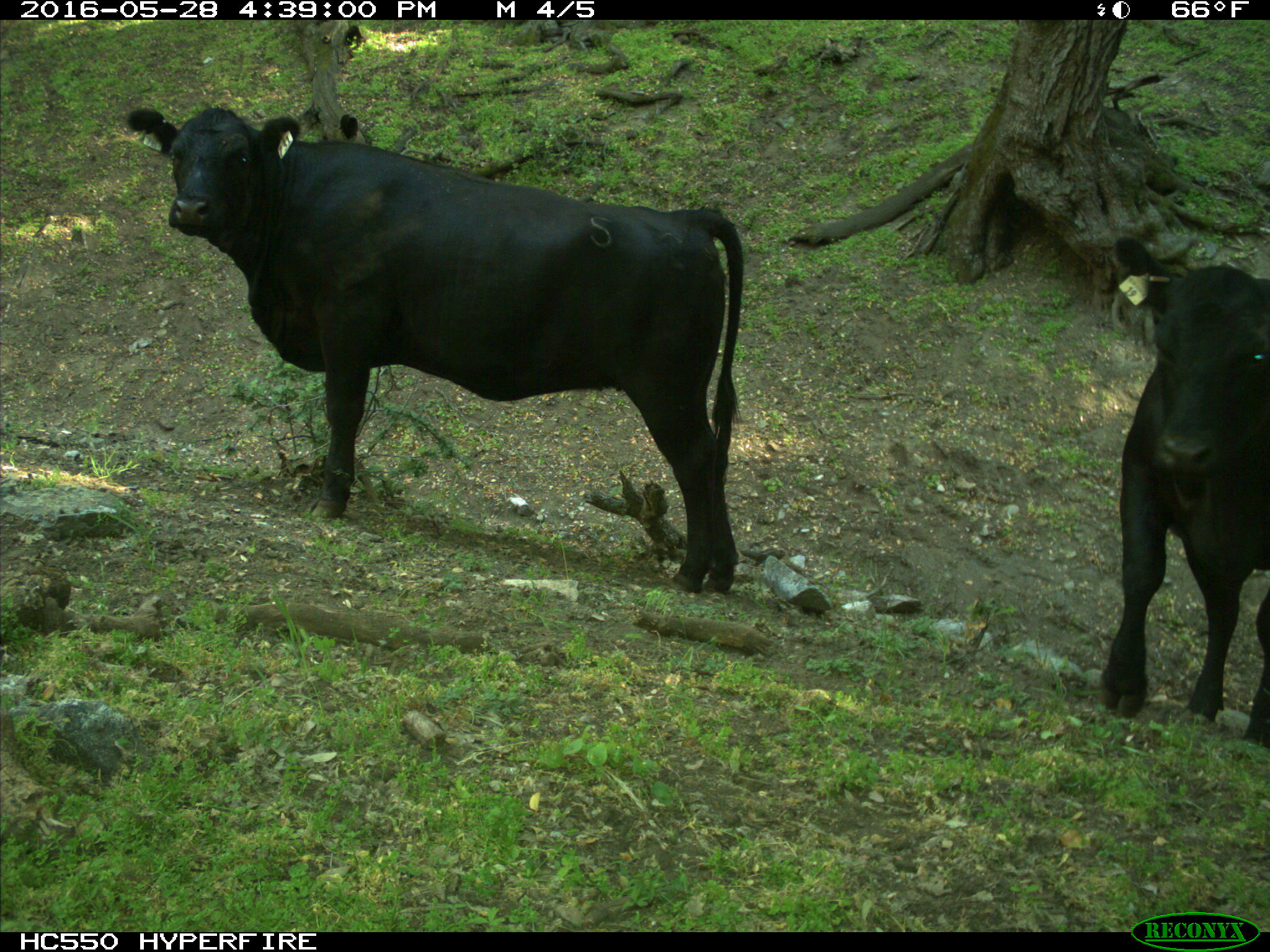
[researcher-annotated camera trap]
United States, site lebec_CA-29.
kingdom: Animalia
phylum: Chordata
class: Mammalia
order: Artiodactyla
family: Bovidae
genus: Bos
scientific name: Bos taurus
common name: domestic cow